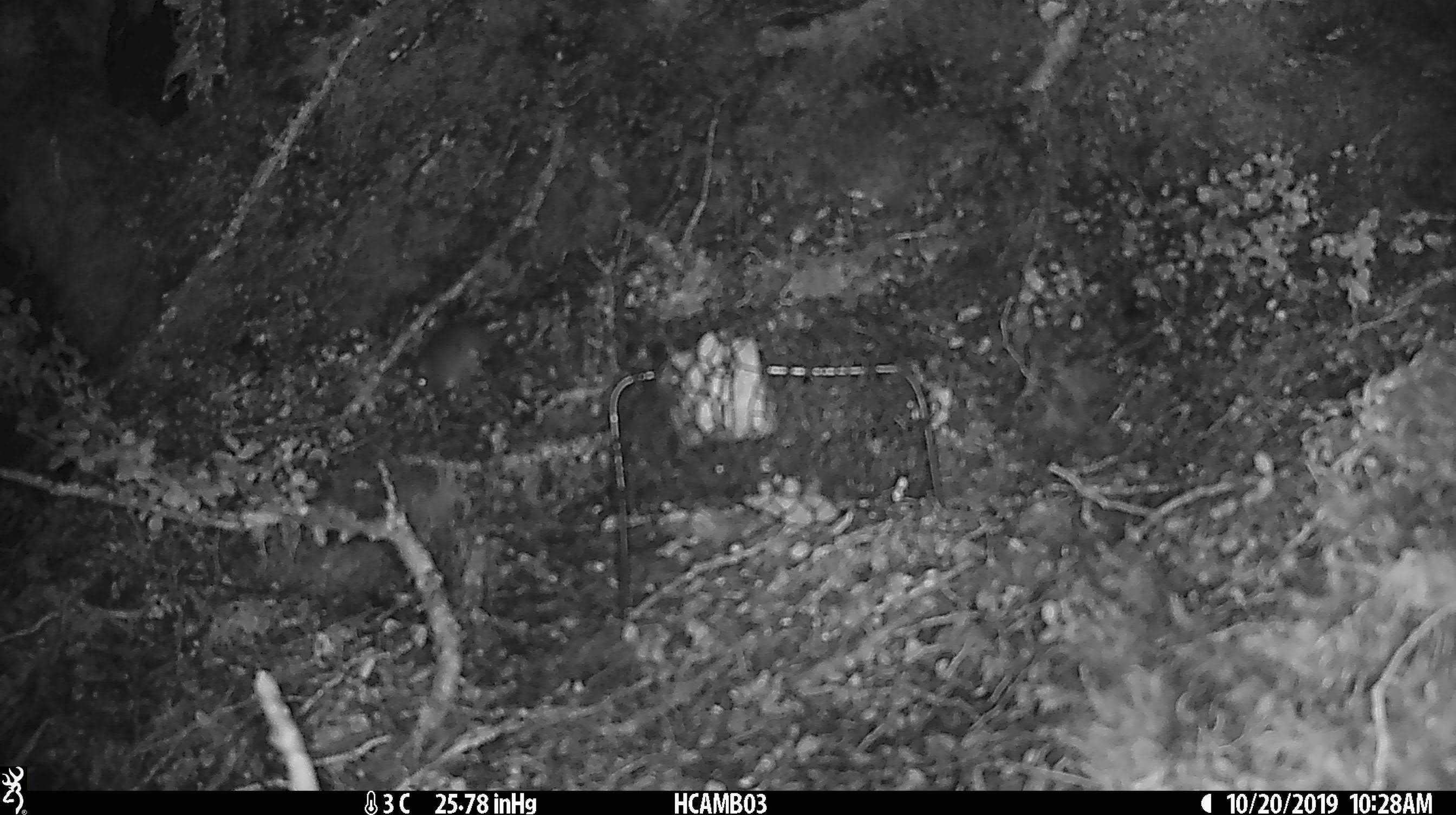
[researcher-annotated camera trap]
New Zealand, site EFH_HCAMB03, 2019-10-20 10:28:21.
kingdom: Animalia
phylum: Chordata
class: Mammalia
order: Rodentia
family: Muridae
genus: Mus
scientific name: Mus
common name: mouse